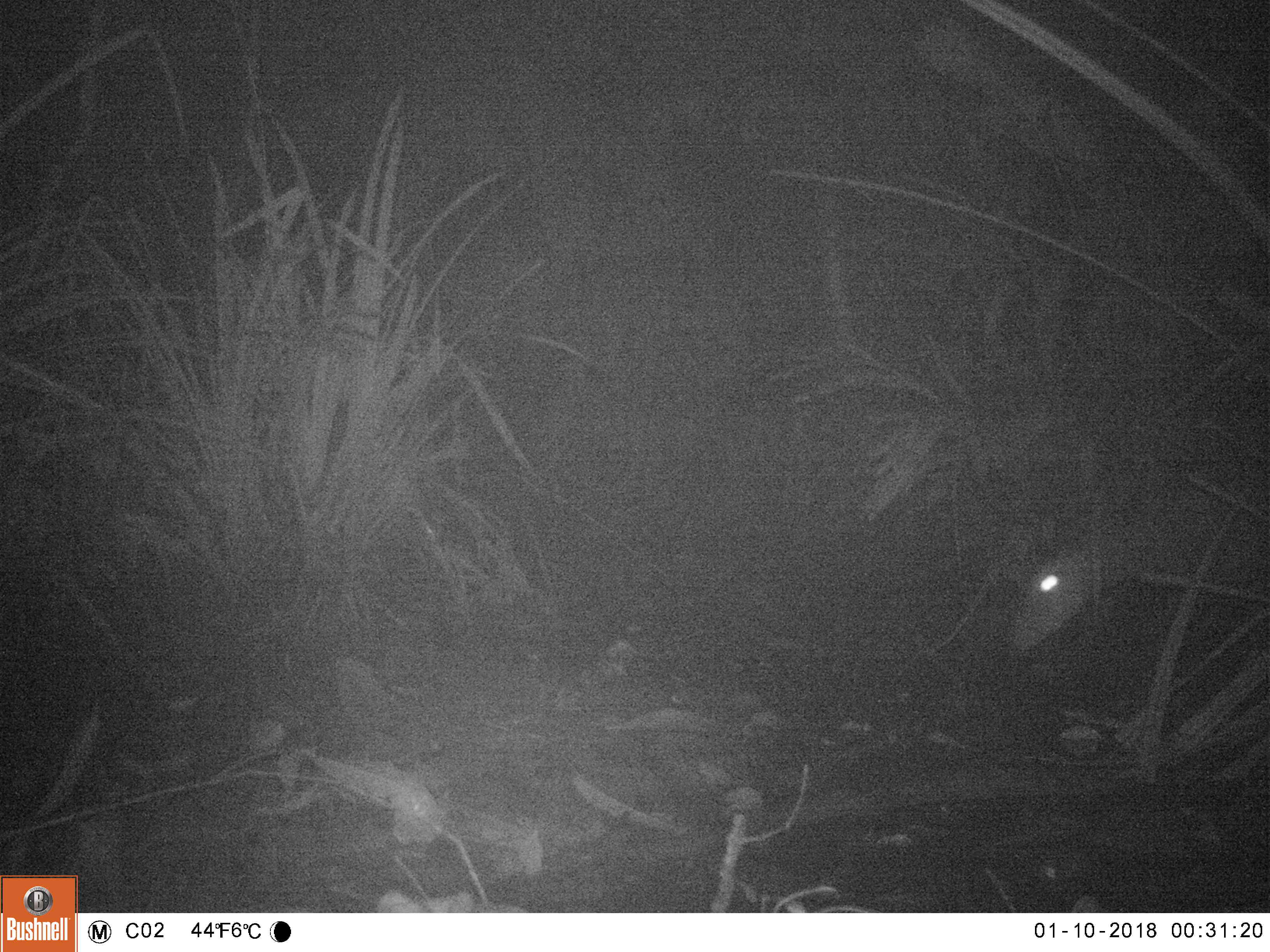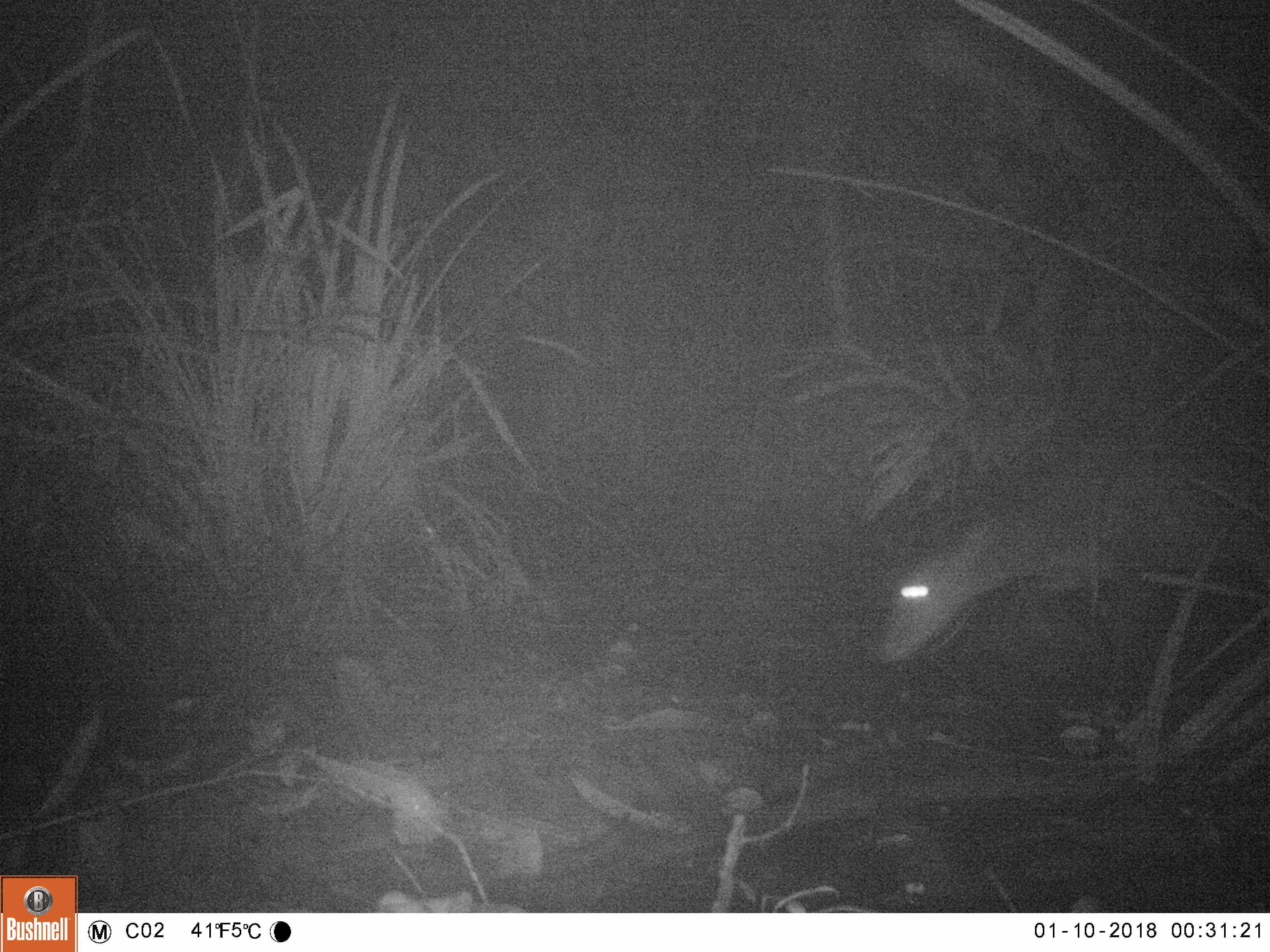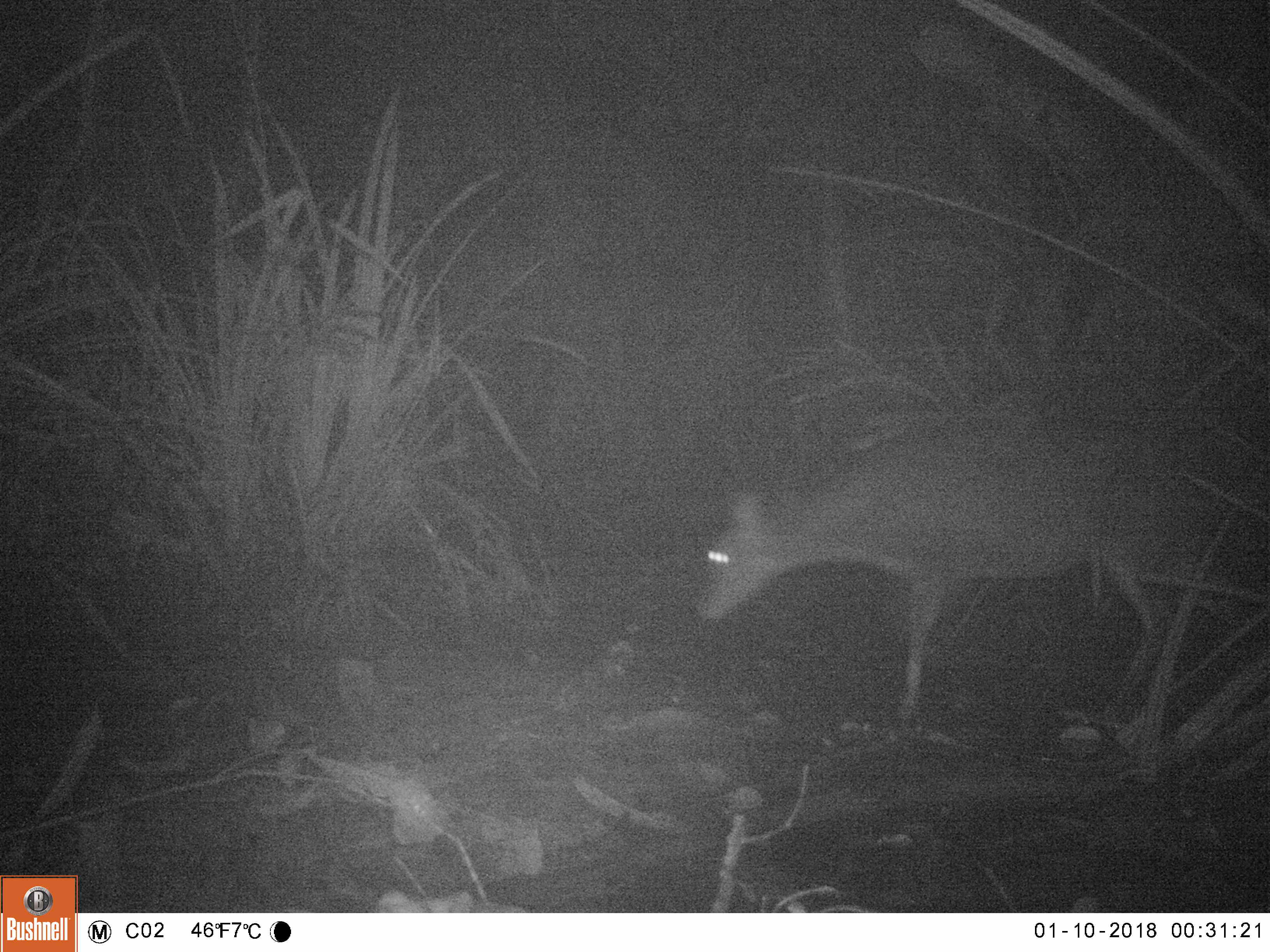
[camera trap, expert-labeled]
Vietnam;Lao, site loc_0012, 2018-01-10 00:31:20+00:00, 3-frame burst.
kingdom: Animalia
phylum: Chordata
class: Mammalia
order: Artiodactyla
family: Cervidae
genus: Muntiacus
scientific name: Muntiacus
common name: muntjacs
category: unidentified muntjac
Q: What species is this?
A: Unidentified muntjac (muntjacs) (Muntiacus).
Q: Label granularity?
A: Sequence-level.